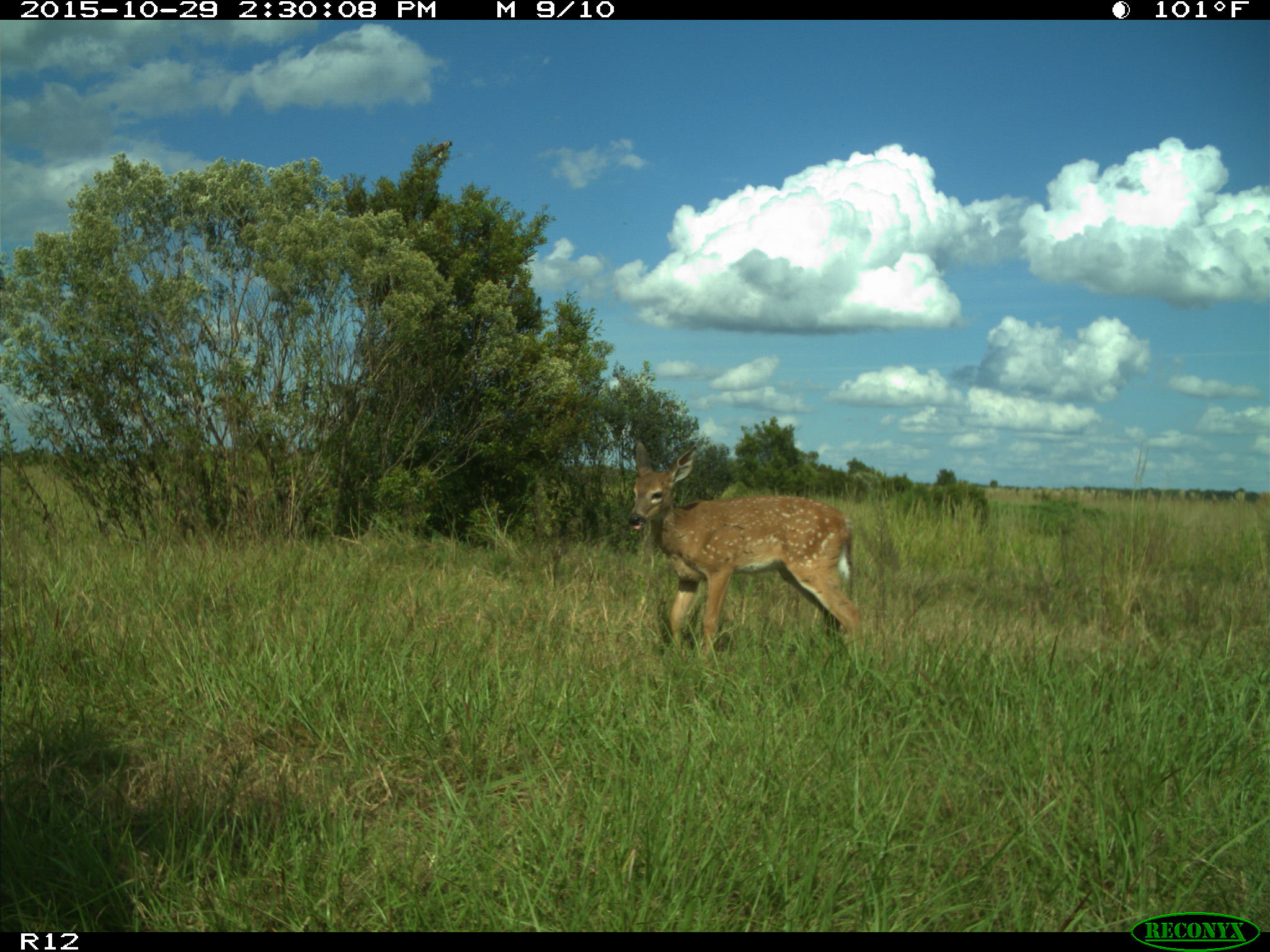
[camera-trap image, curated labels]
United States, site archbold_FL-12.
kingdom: Animalia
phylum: Chordata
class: Mammalia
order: Artiodactyla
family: Cervidae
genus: Odocoileus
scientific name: Odocoileus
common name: deer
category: unidentified deer